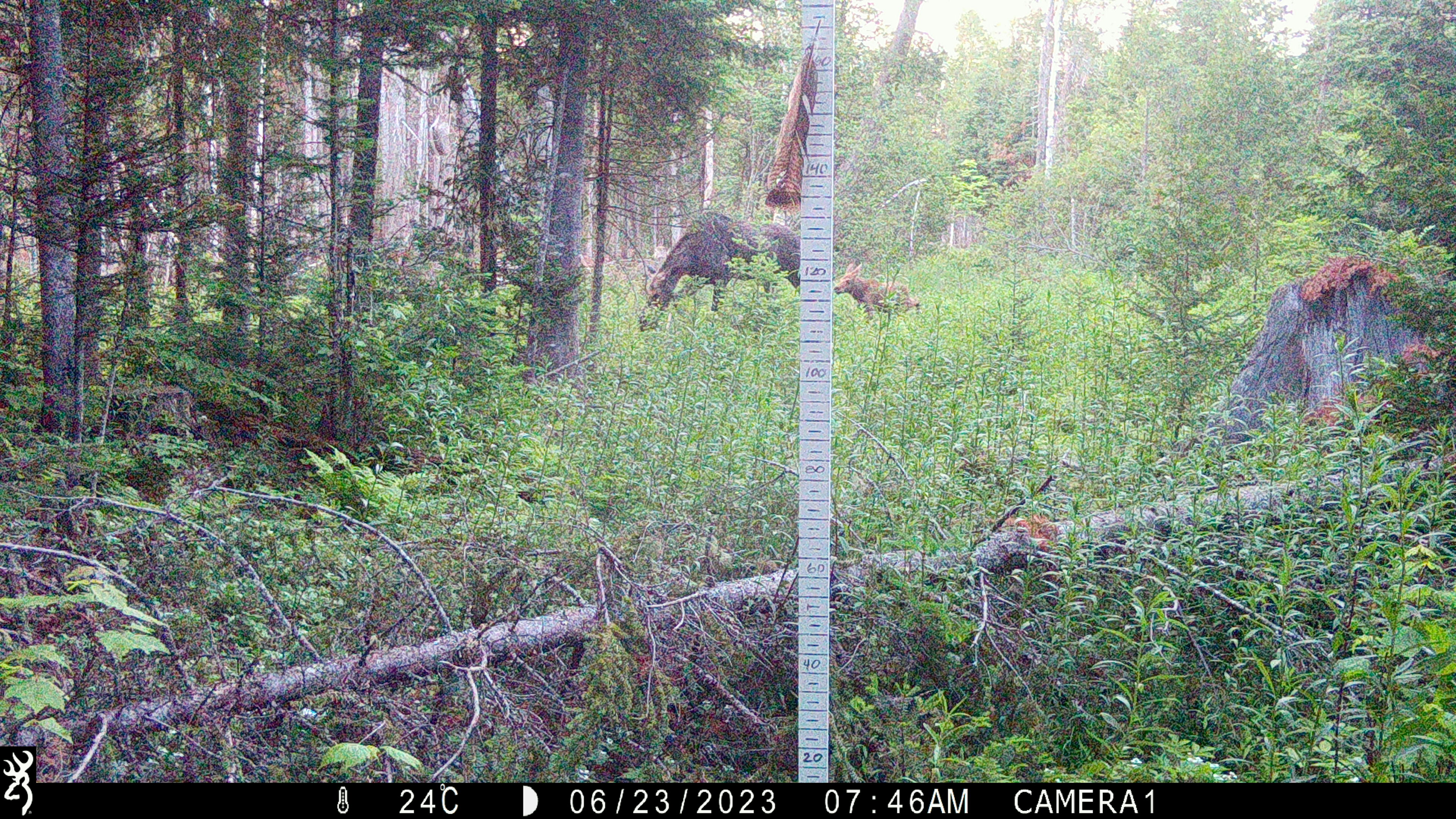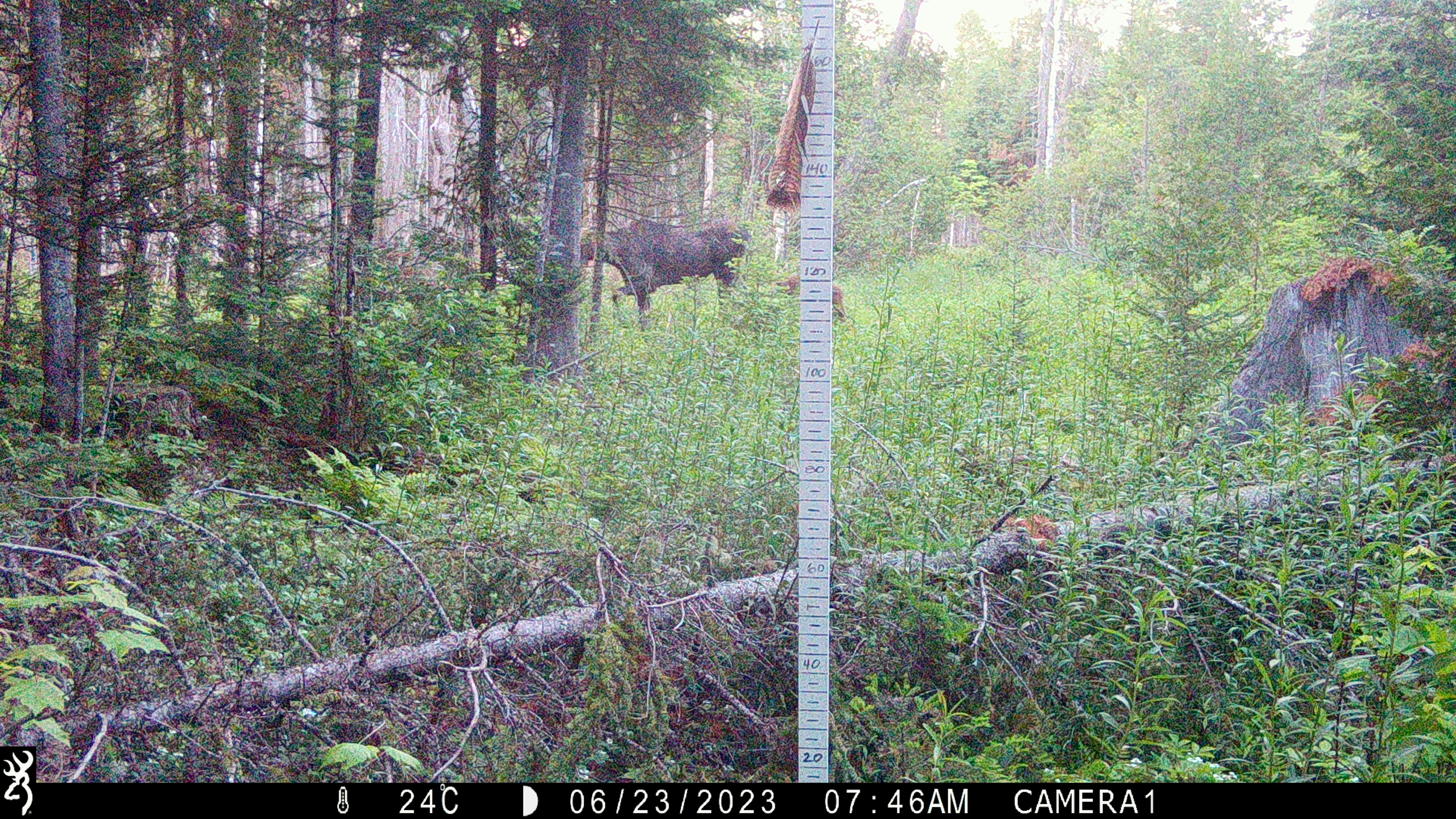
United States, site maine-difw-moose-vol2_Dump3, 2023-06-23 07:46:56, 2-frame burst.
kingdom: Animalia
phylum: Chordata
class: Mammalia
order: Artiodactyla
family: Cervidae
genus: Alces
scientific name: Alces alces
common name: moose